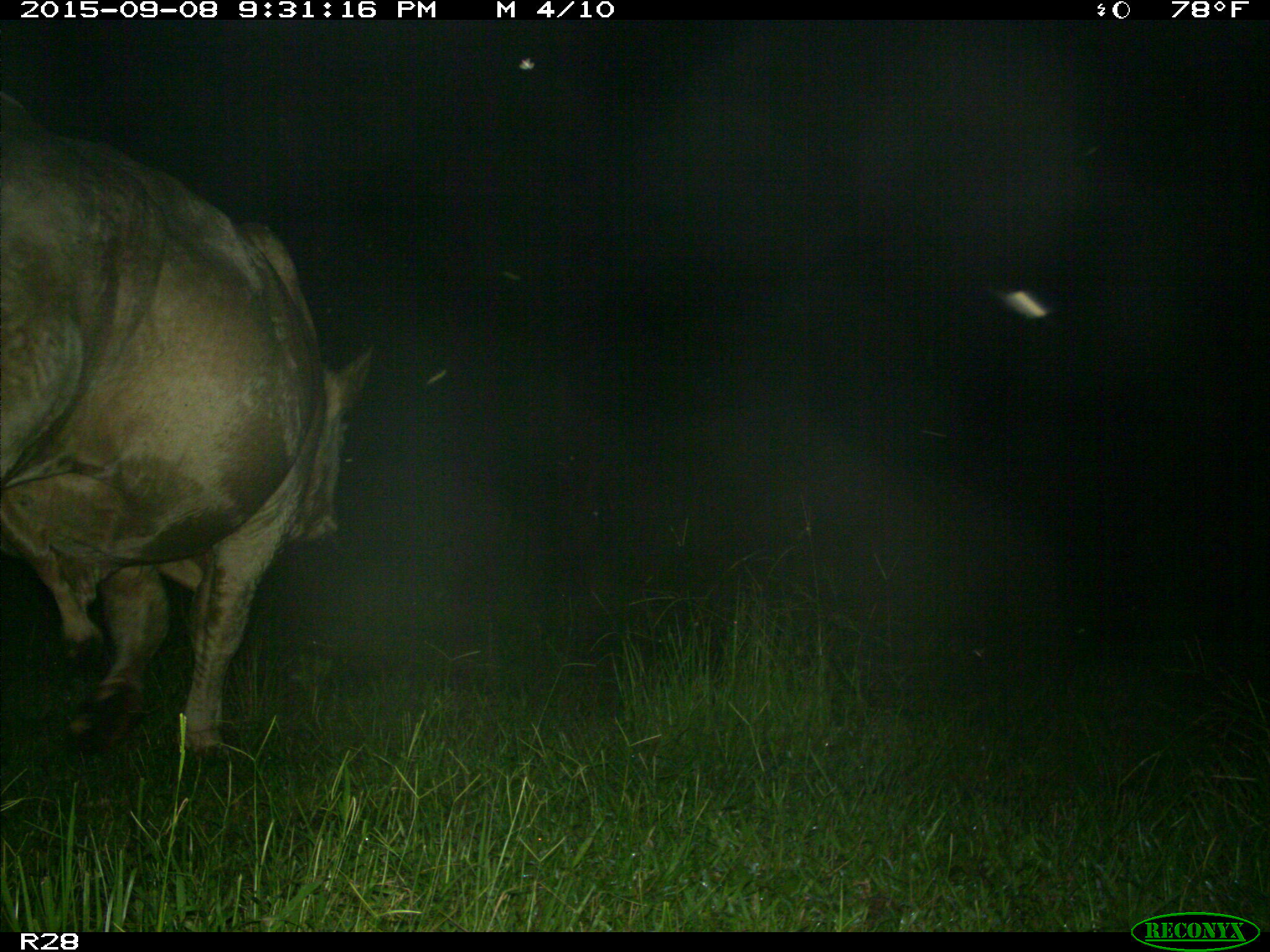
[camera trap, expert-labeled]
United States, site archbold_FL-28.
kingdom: Animalia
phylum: Chordata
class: Mammalia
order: Artiodactyla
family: Bovidae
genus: Bos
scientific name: Bos taurus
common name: domestic cow